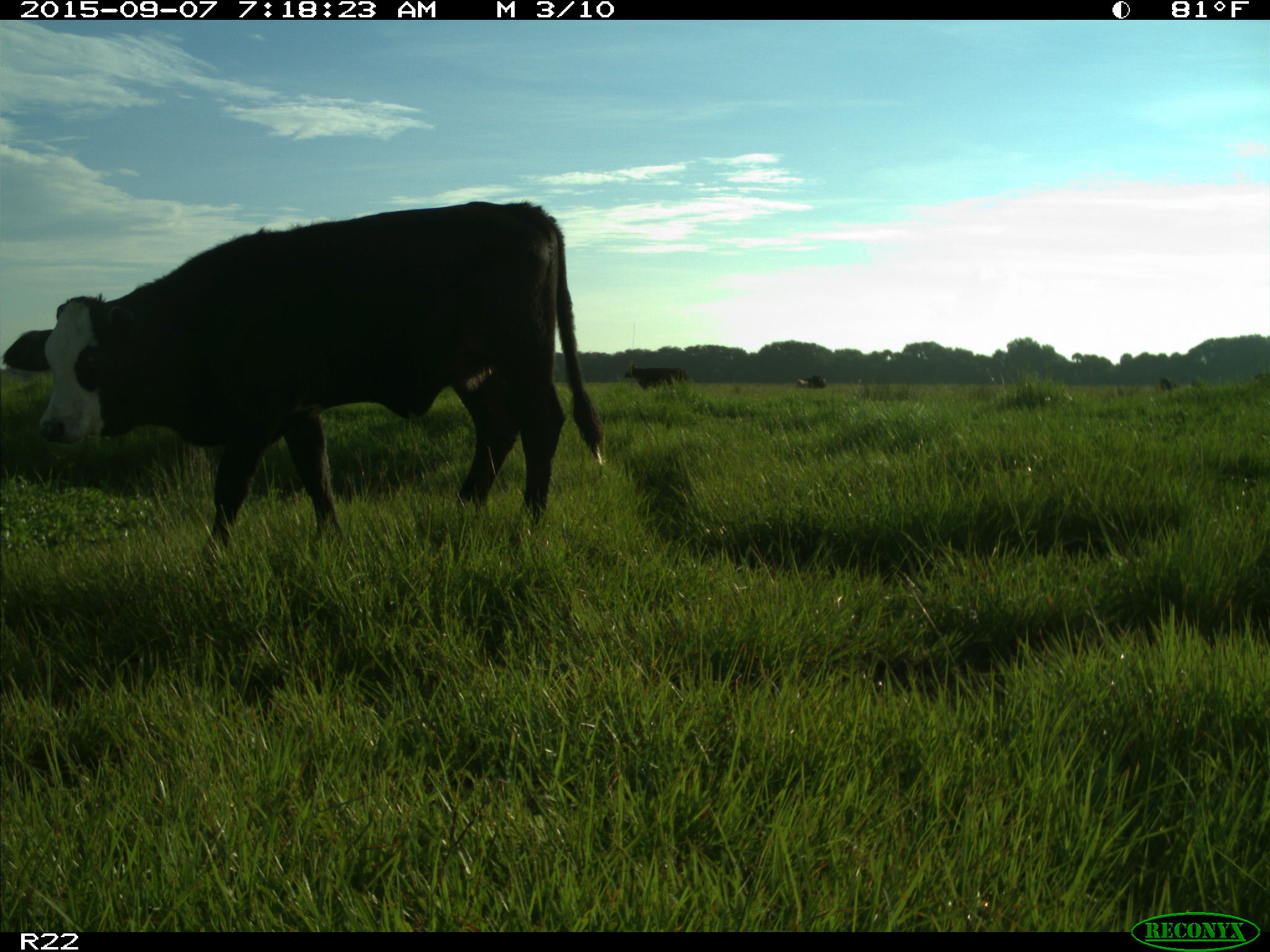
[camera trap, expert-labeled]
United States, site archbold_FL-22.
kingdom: Animalia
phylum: Chordata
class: Mammalia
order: Artiodactyla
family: Bovidae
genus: Bos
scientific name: Bos taurus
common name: domestic cow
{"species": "Bos taurus (domestic cow)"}